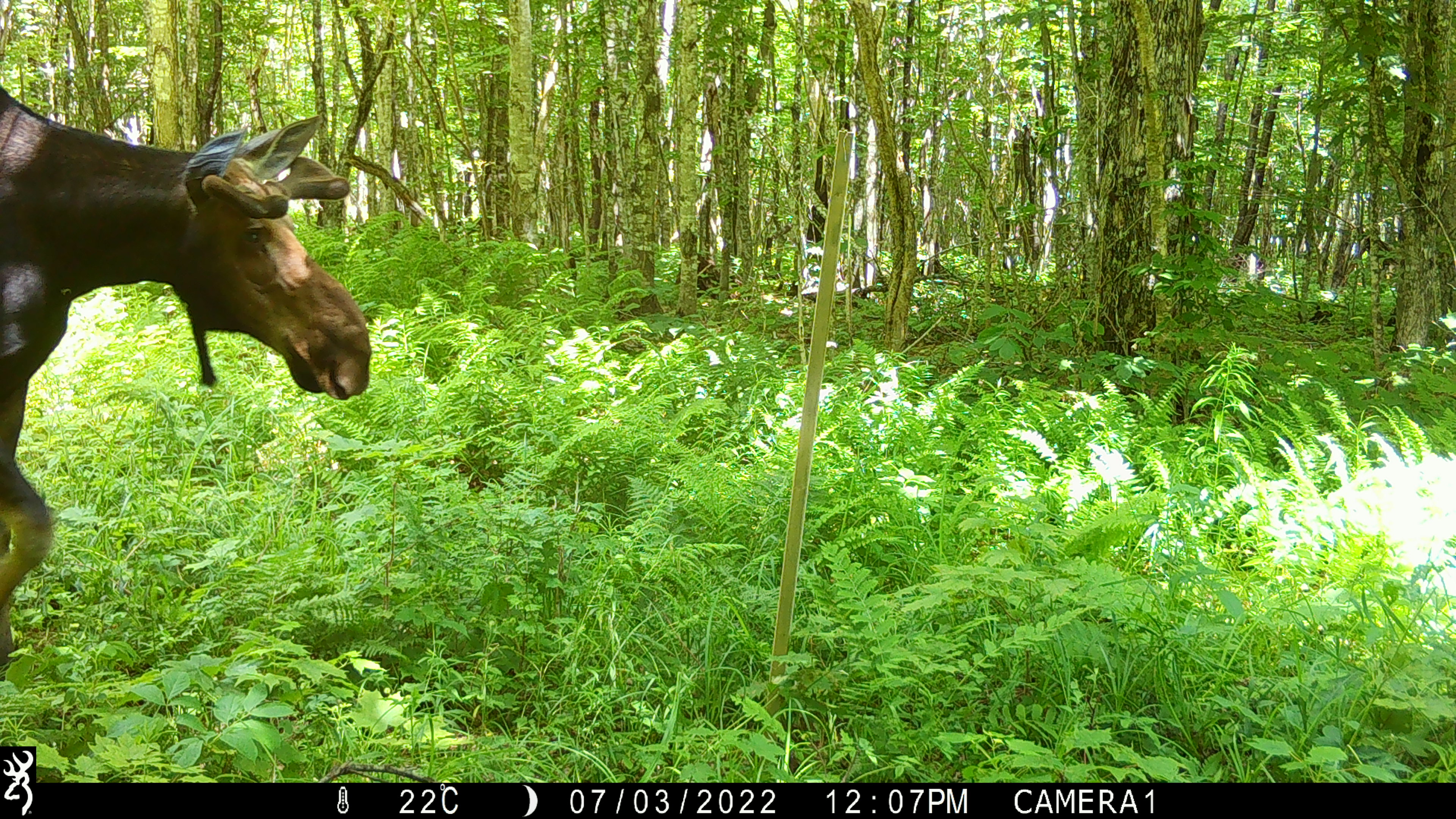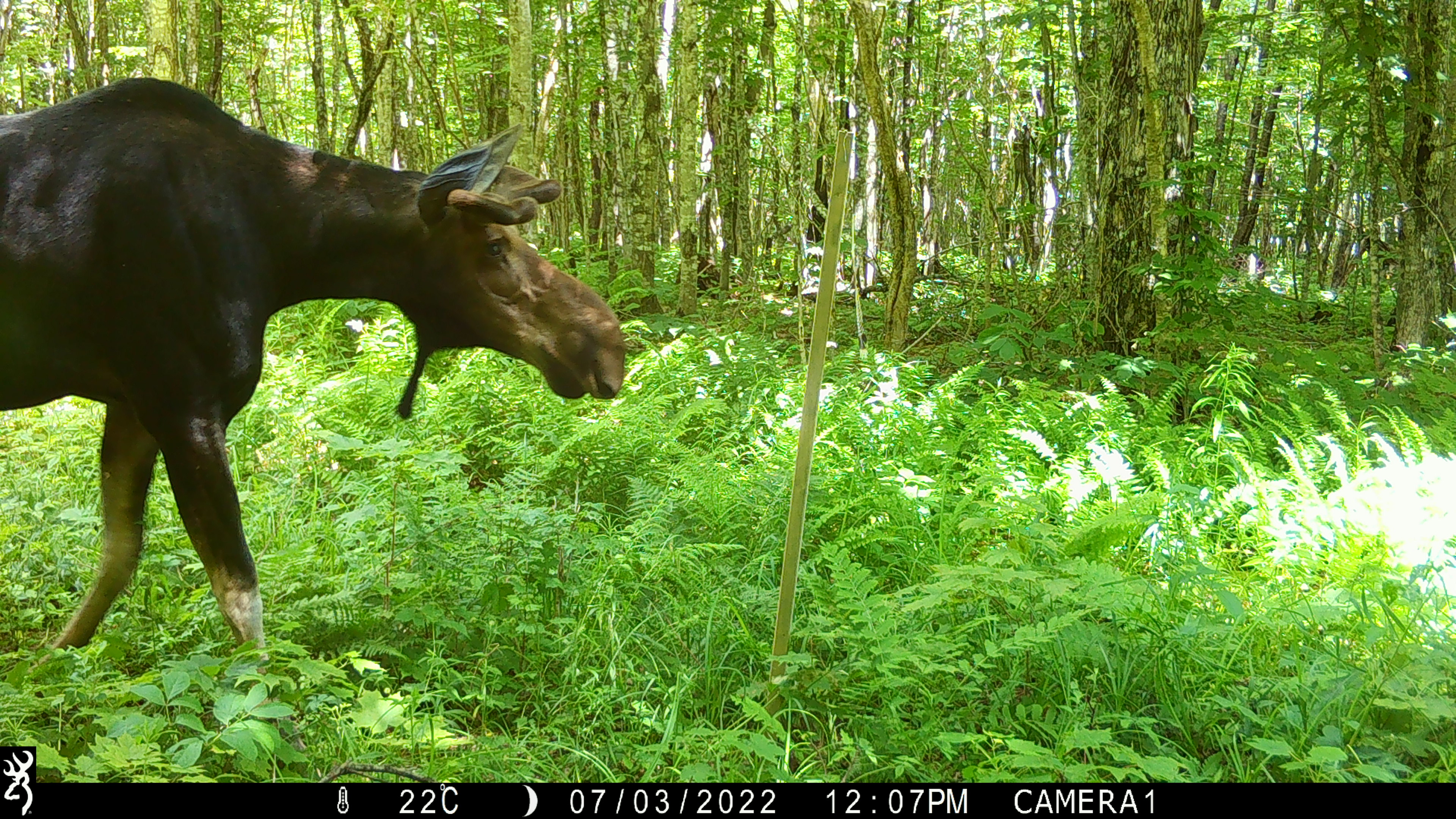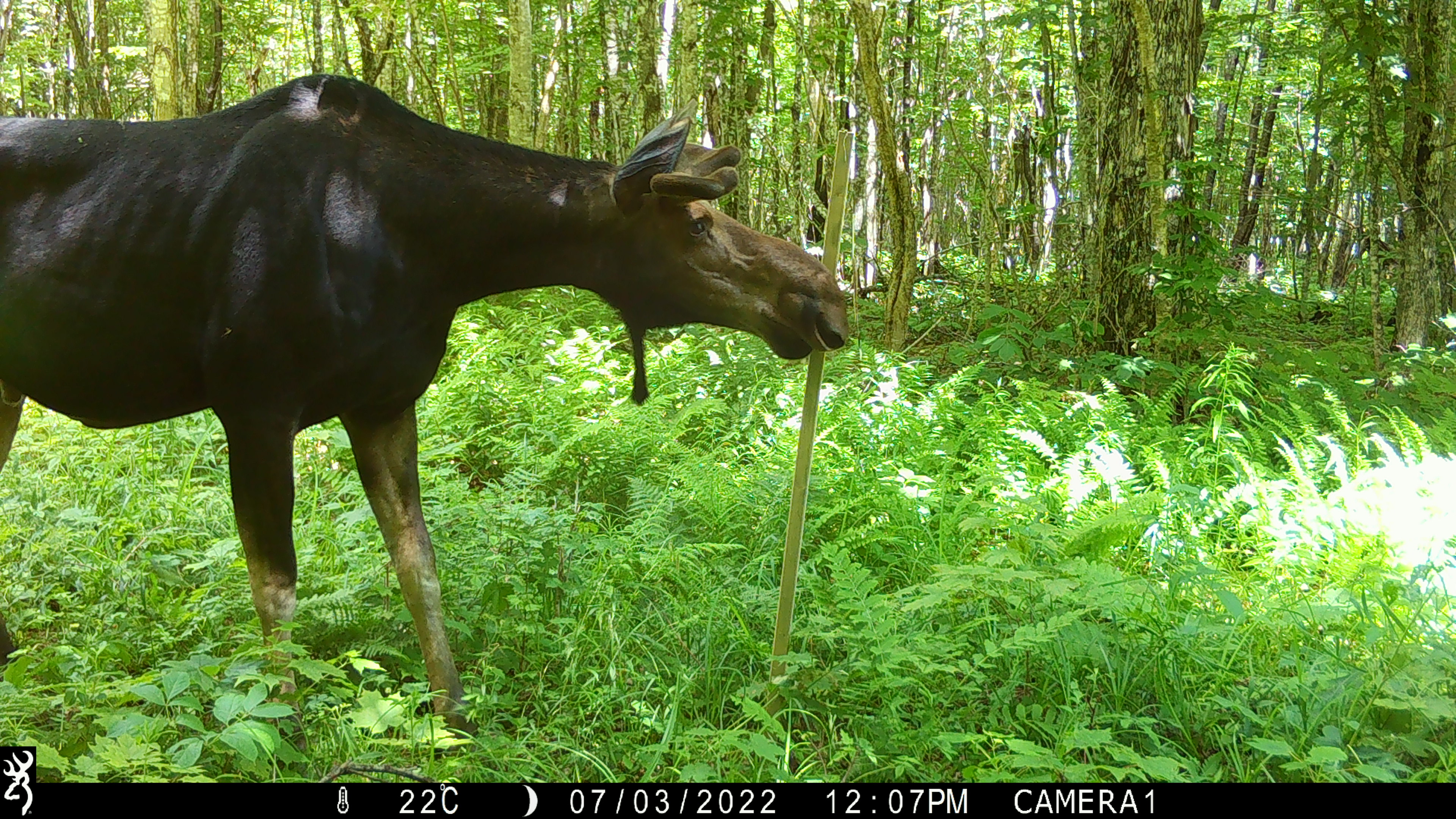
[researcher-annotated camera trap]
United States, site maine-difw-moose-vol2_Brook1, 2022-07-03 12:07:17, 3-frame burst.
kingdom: Animalia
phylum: Chordata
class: Mammalia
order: Artiodactyla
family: Cervidae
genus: Alces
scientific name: Alces alces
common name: moose